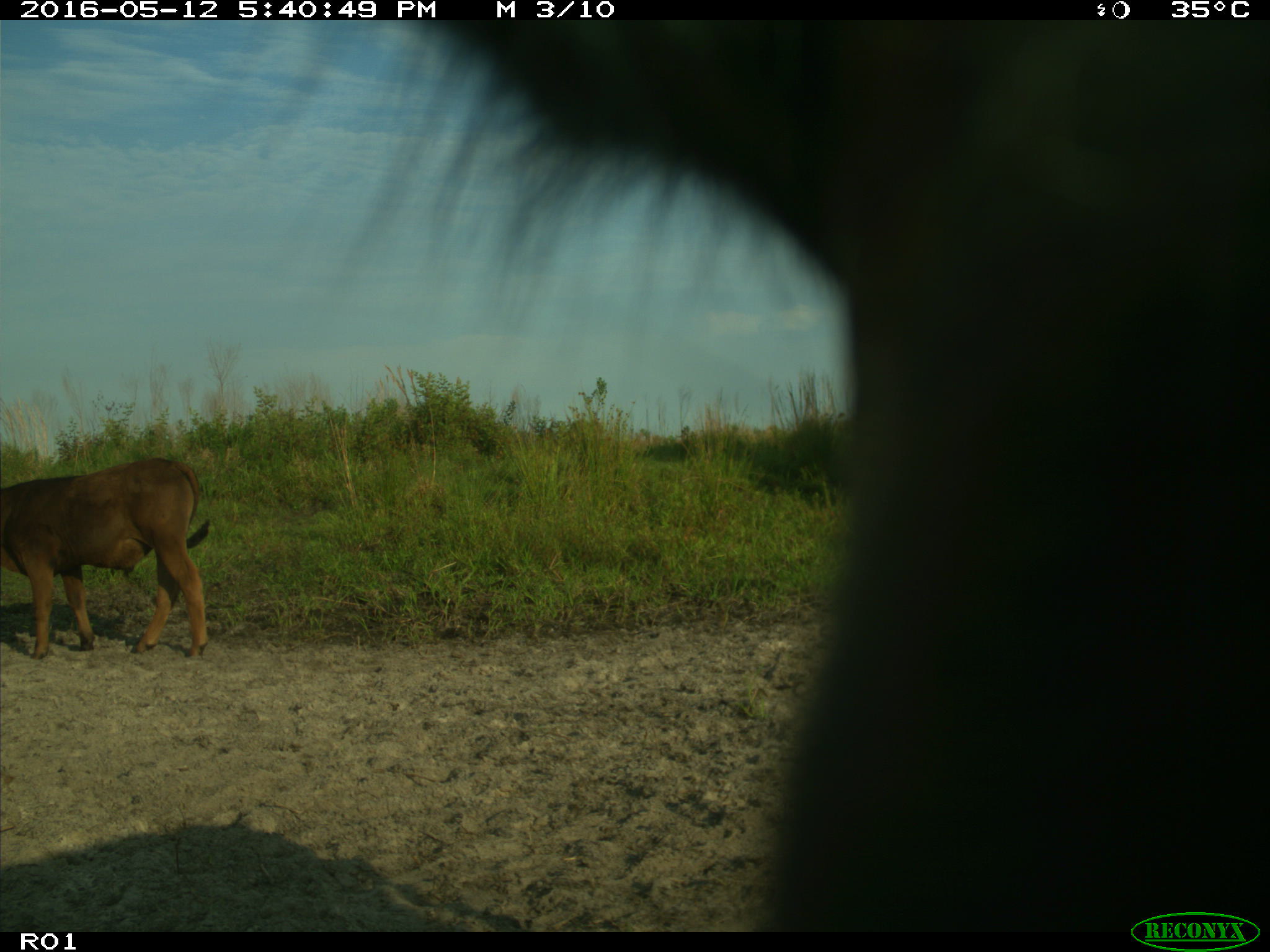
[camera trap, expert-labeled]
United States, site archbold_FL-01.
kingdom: Animalia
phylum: Chordata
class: Mammalia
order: Artiodactyla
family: Bovidae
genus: Bos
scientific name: Bos taurus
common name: domestic cow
Bos taurus (domestic cow).